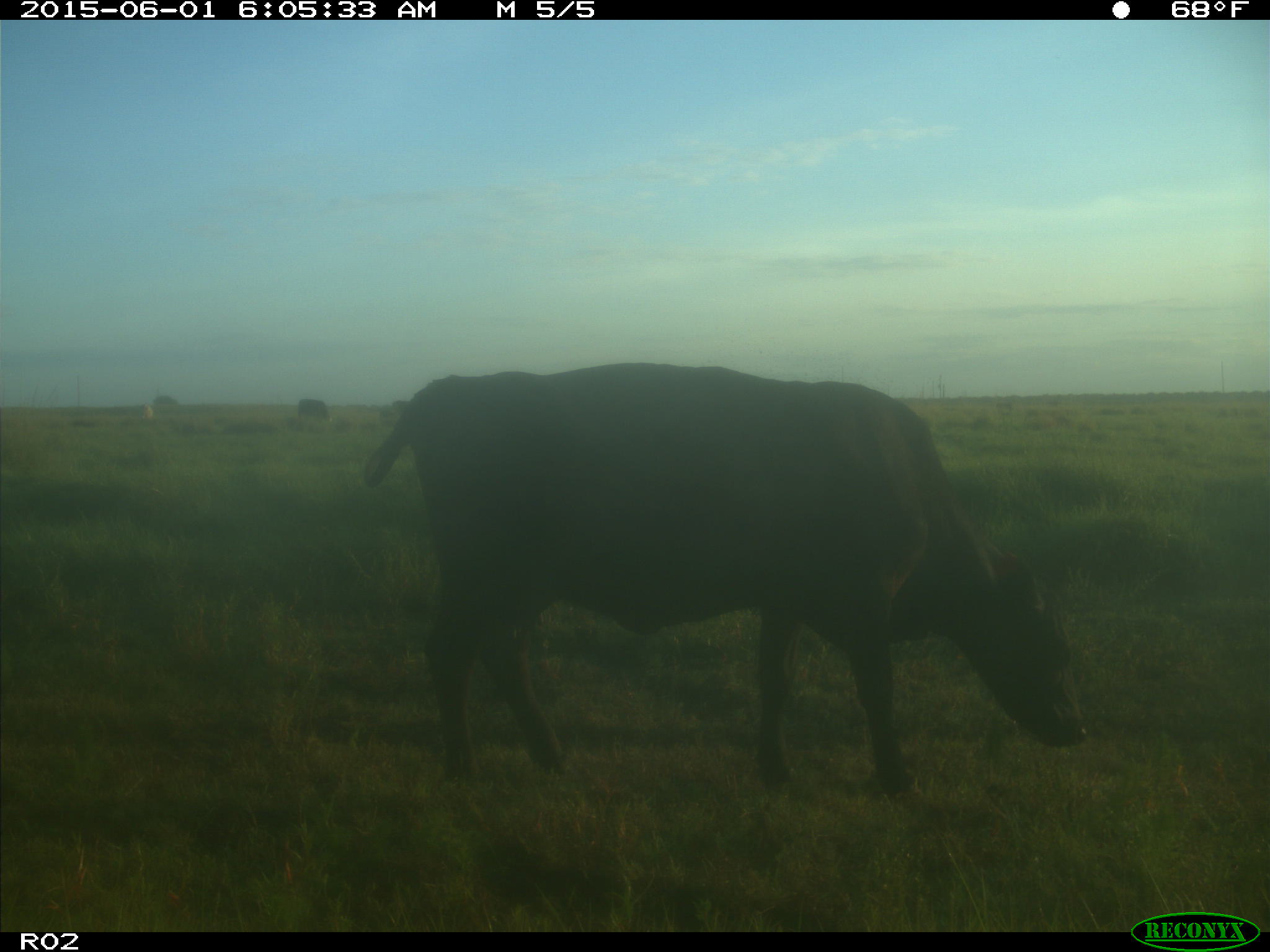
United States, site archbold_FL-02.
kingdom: Animalia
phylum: Chordata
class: Mammalia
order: Artiodactyla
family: Bovidae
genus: Bos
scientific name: Bos taurus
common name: domestic cow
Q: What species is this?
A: Bos taurus (domestic cow).